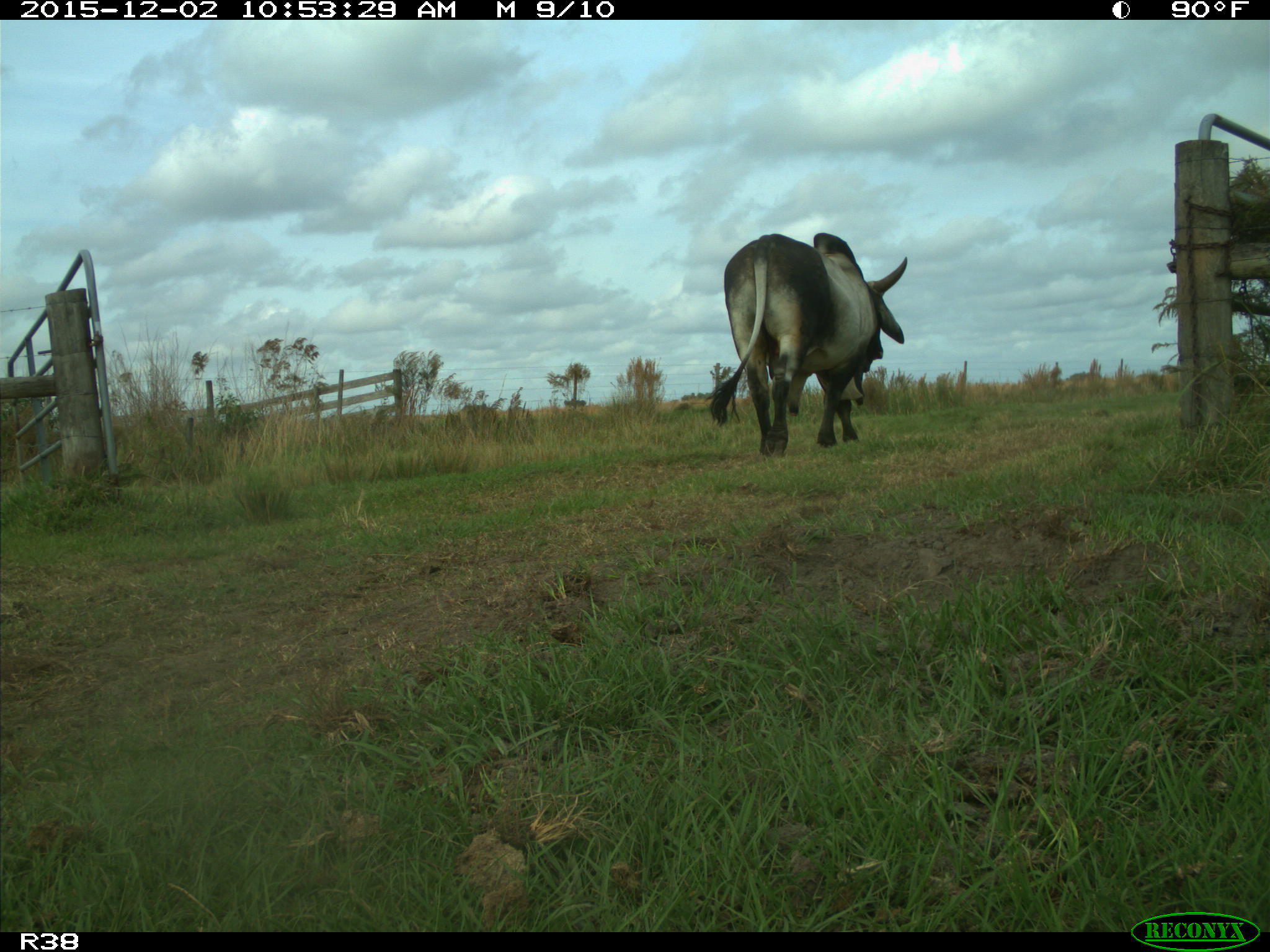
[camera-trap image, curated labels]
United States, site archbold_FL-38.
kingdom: Animalia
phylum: Chordata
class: Mammalia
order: Artiodactyla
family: Bovidae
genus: Bos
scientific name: Bos taurus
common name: domestic cow